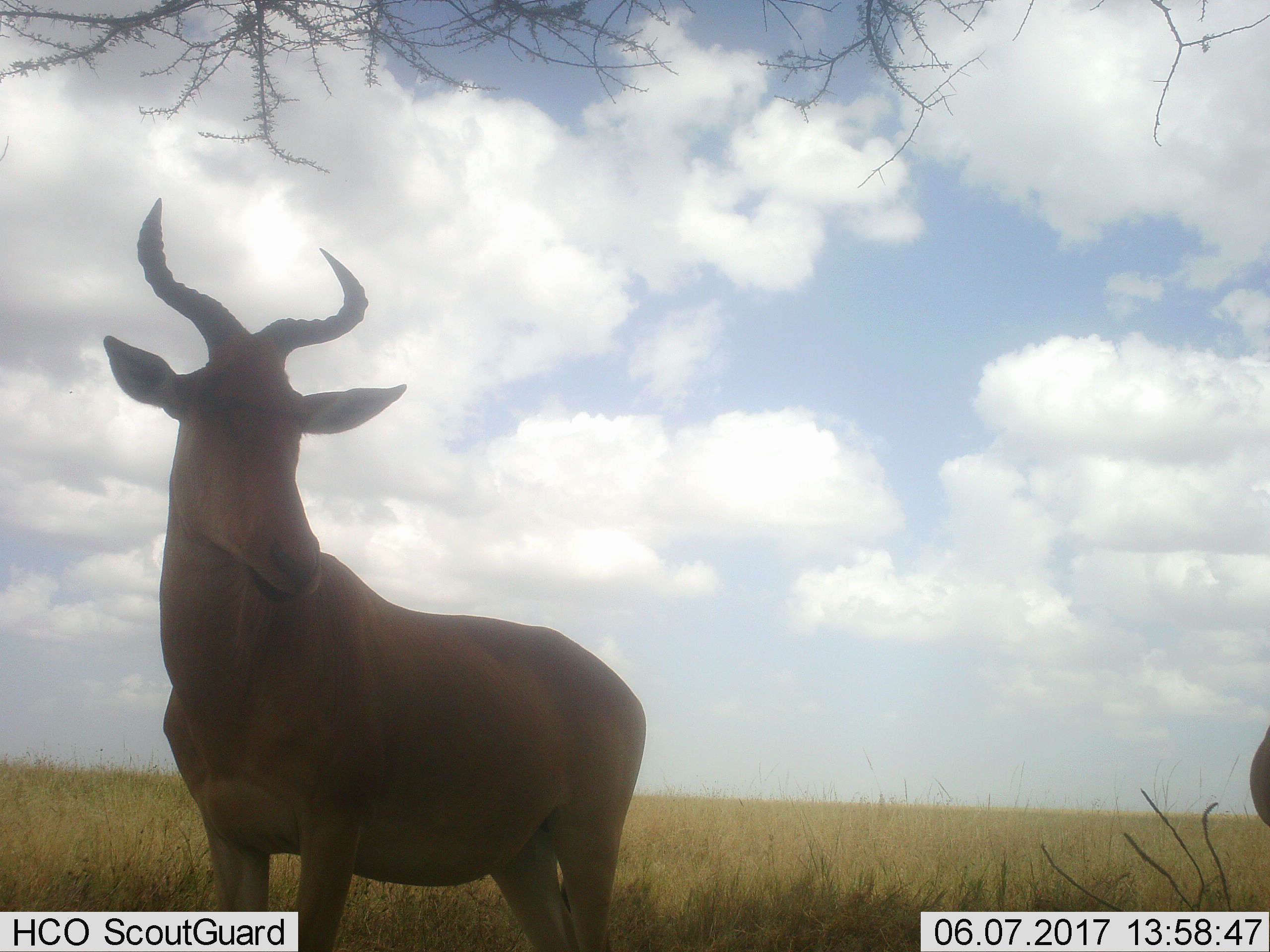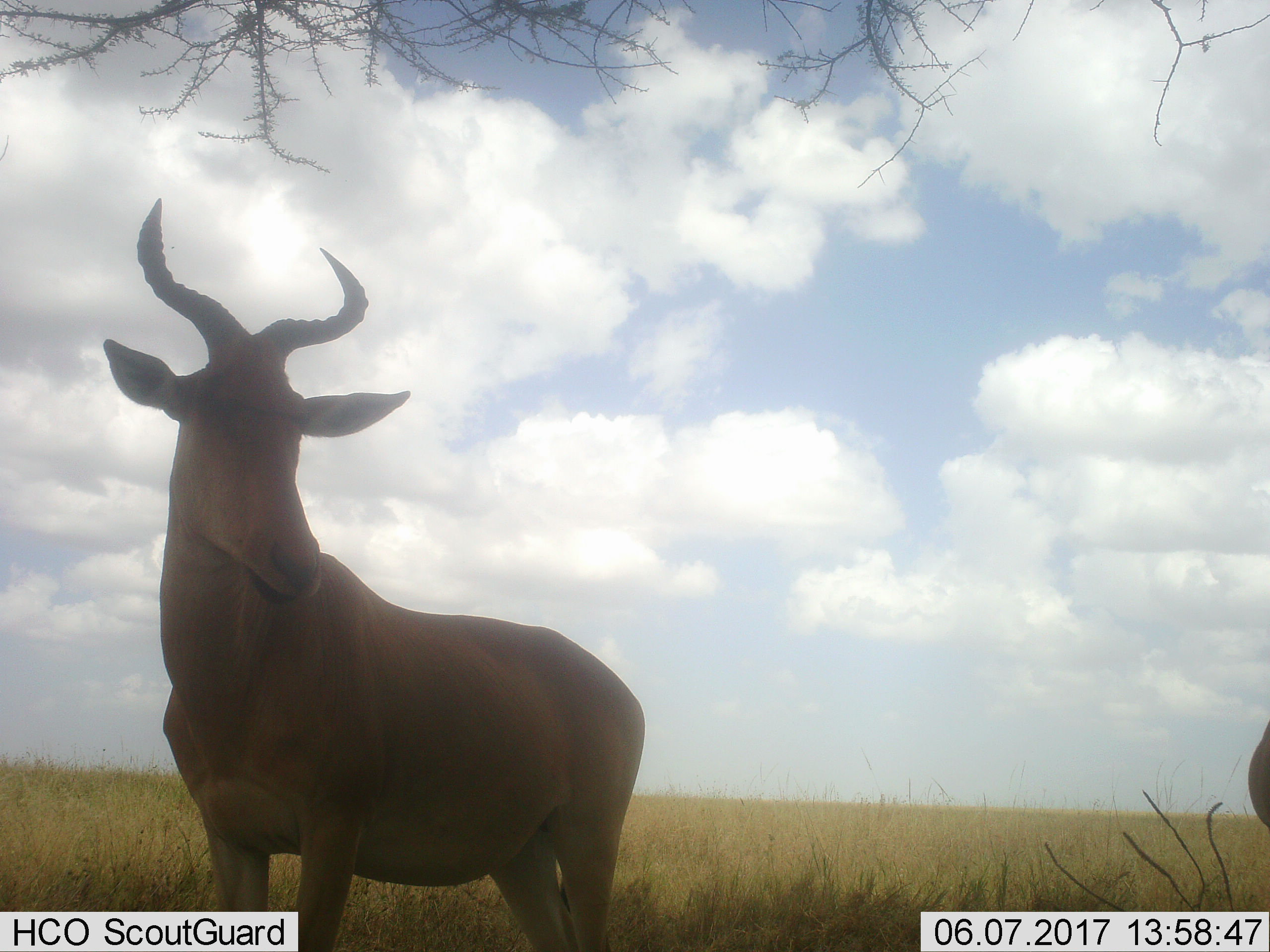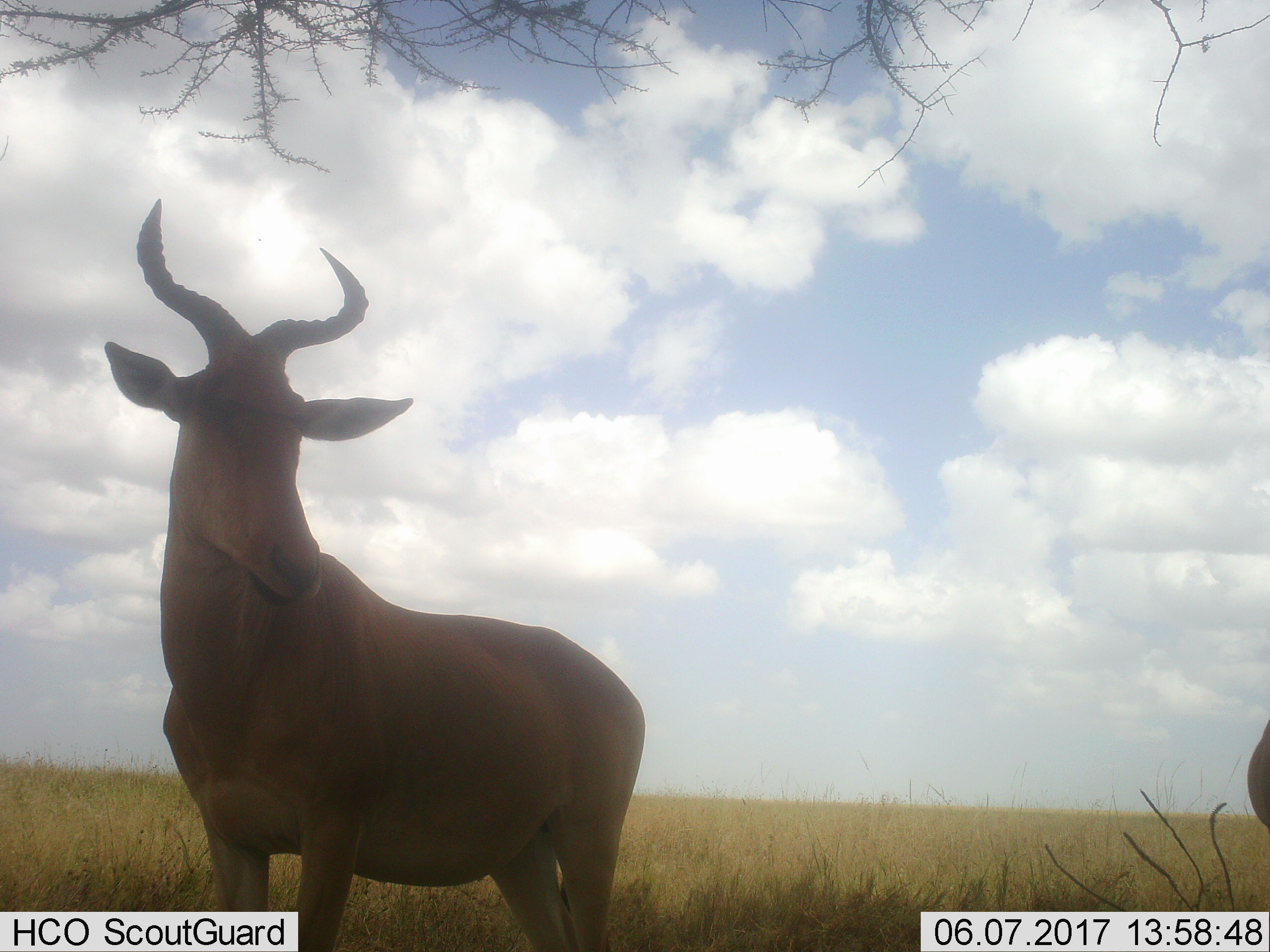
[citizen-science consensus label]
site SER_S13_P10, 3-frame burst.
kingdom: Animalia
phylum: Chordata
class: Mammalia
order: Artiodactyla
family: Bovidae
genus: Alcelaphus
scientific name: Alcelaphus buselaphus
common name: hartebeest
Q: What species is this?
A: Hartebeest (Alcelaphus buselaphus).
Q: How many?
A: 1.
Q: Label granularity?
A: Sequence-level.